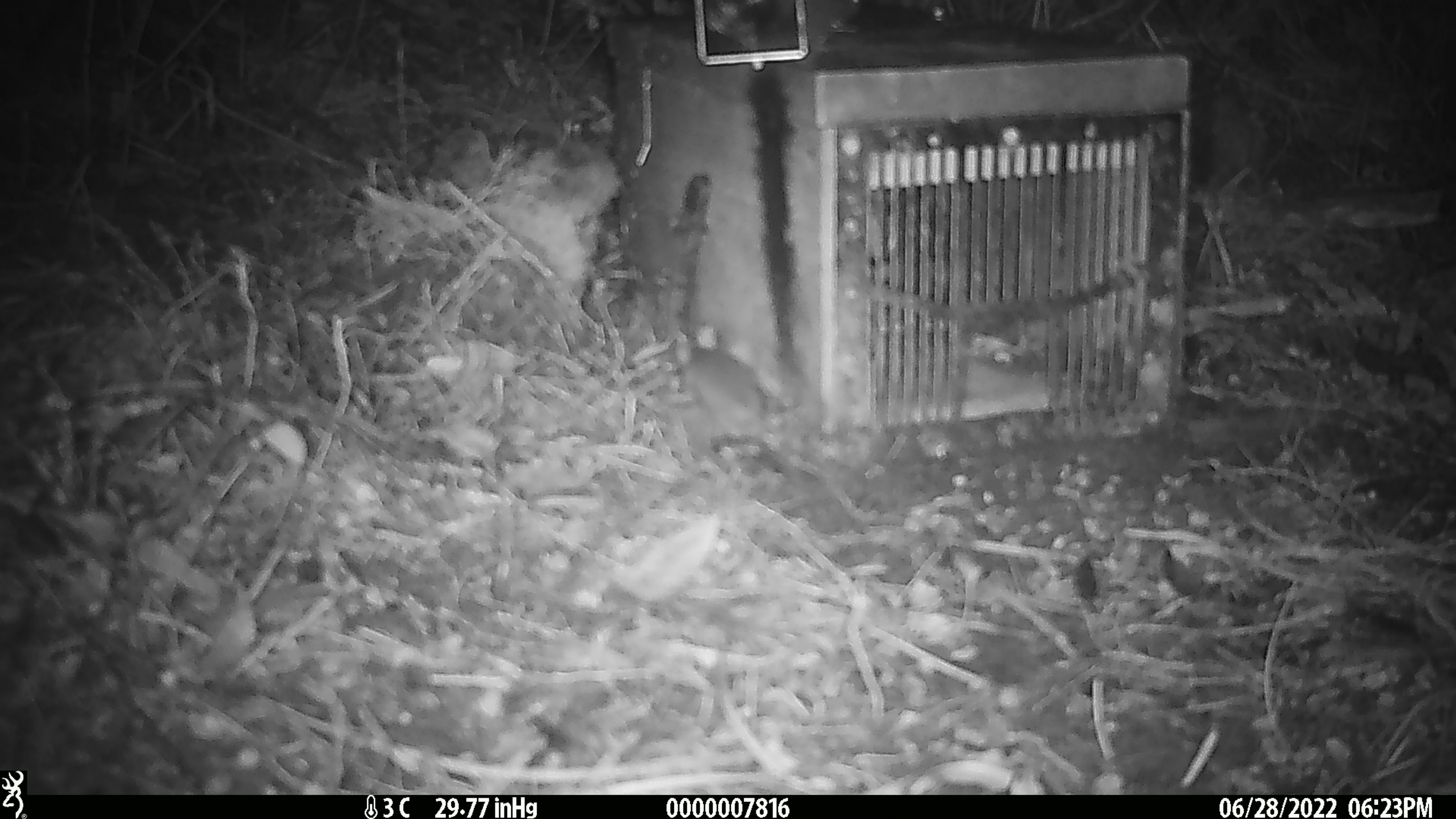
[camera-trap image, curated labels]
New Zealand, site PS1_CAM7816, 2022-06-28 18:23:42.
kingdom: Animalia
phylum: Chordata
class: Mammalia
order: Rodentia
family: Muridae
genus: Mus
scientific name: Mus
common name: mouse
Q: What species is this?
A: Mouse (Mus).